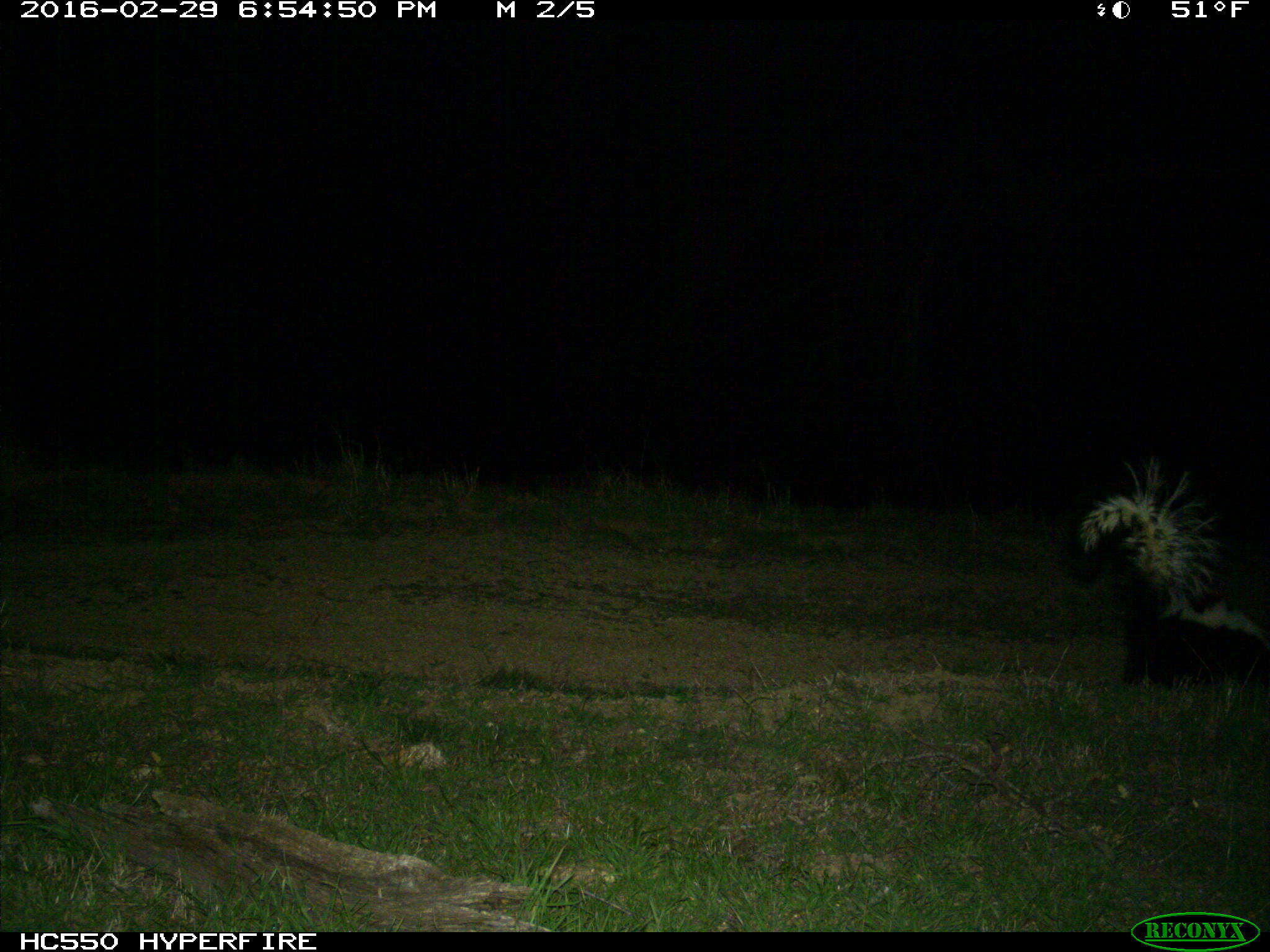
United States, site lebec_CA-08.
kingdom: Animalia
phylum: Chordata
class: Mammalia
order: Carnivora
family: Mephitidae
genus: Mephitis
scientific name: Mephitis mephitis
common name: striped skunk